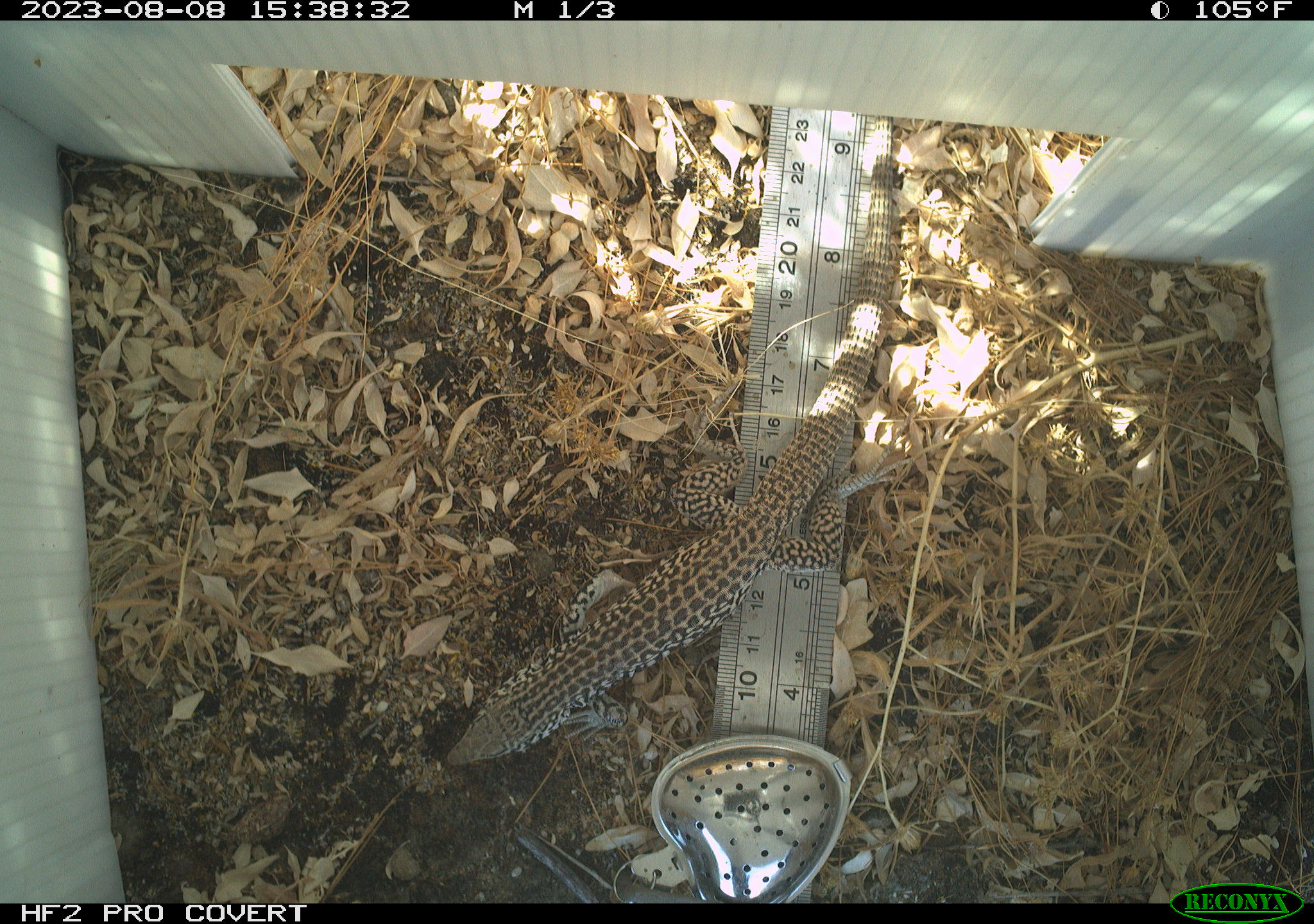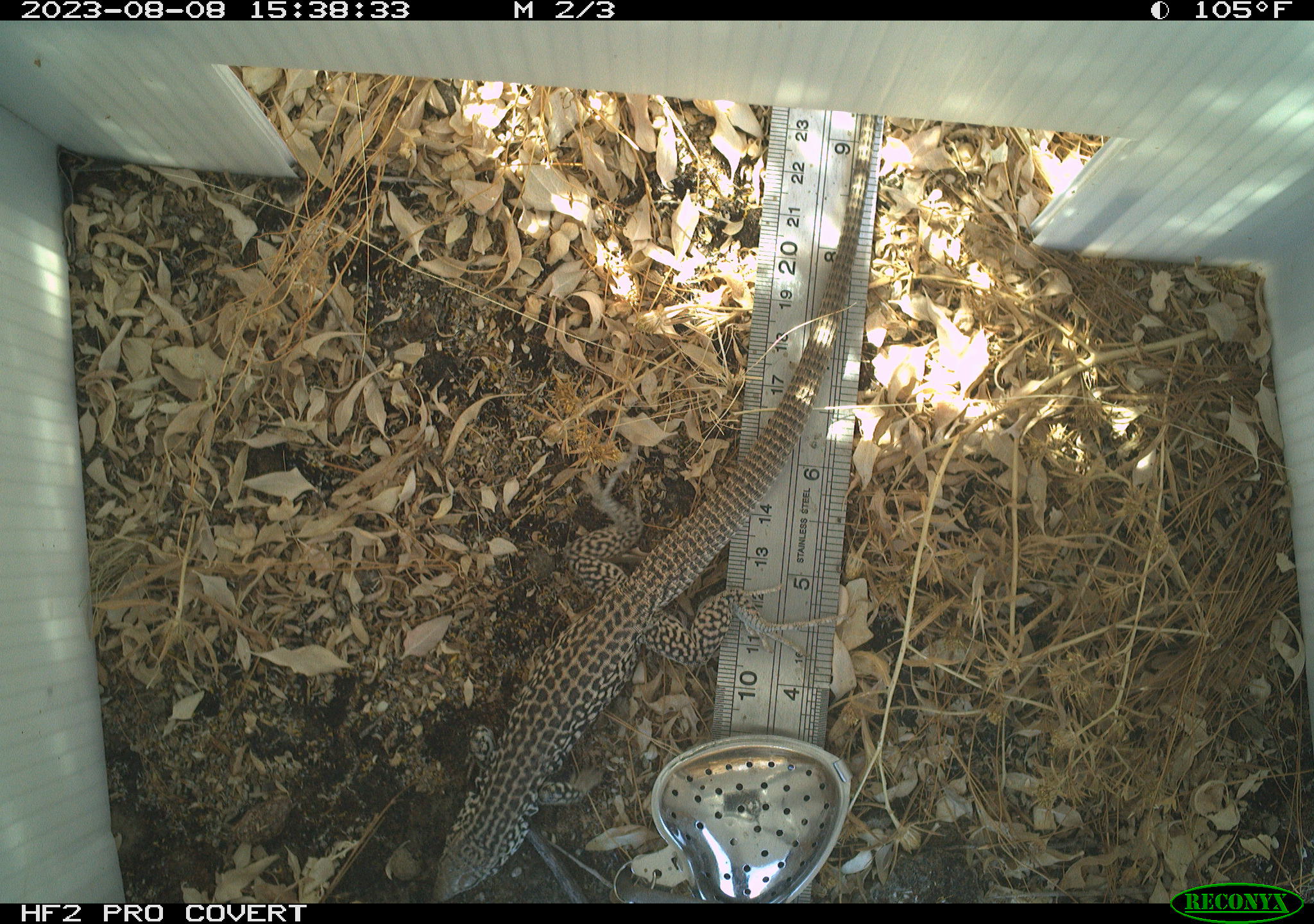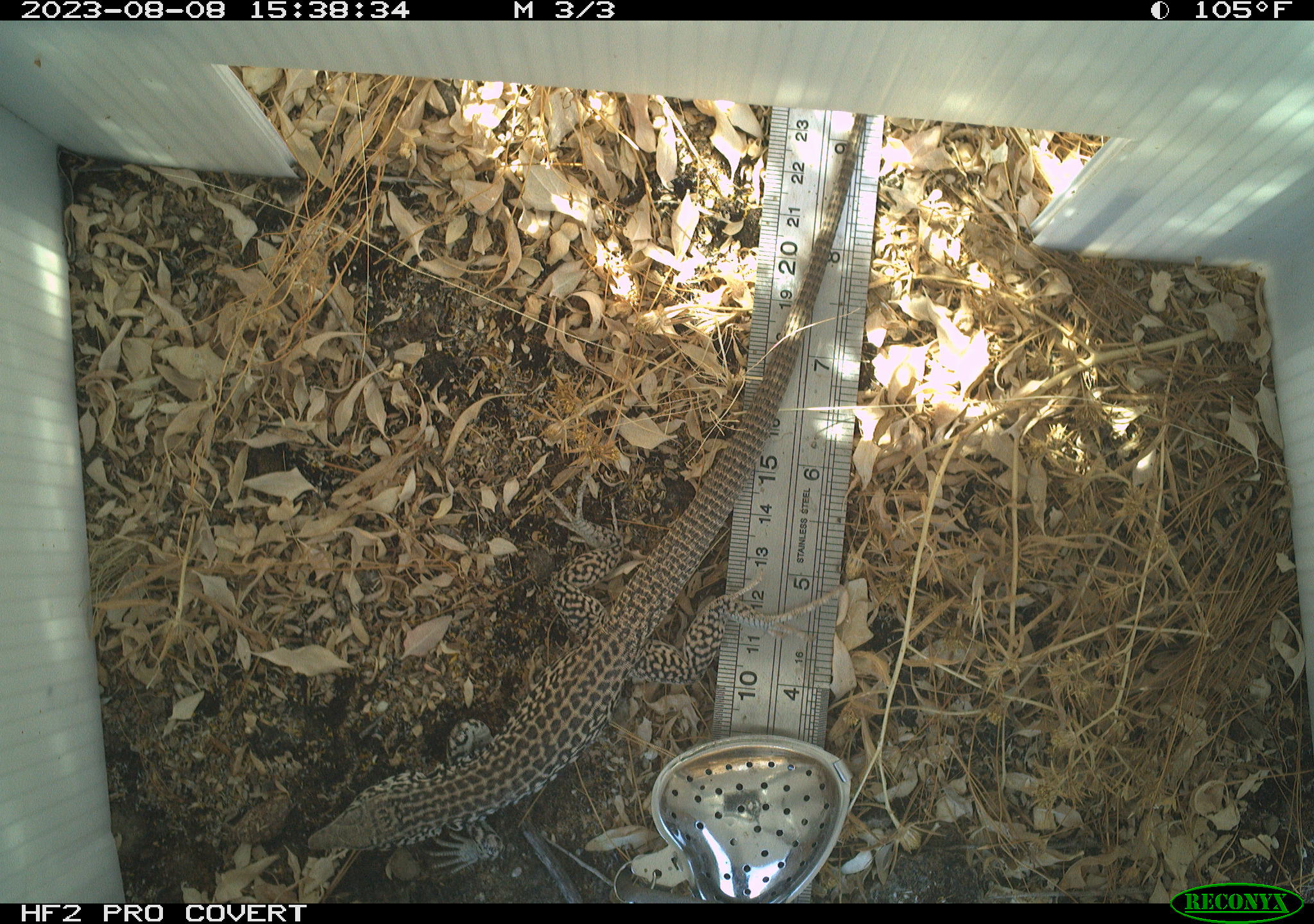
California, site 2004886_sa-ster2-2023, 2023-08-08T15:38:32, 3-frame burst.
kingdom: Animalia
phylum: Chordata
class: Reptilia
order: Squamata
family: Teiidae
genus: Aspidoscelis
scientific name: Aspidoscelis tigris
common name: western whiptail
Western whiptail (Aspidoscelis tigris).